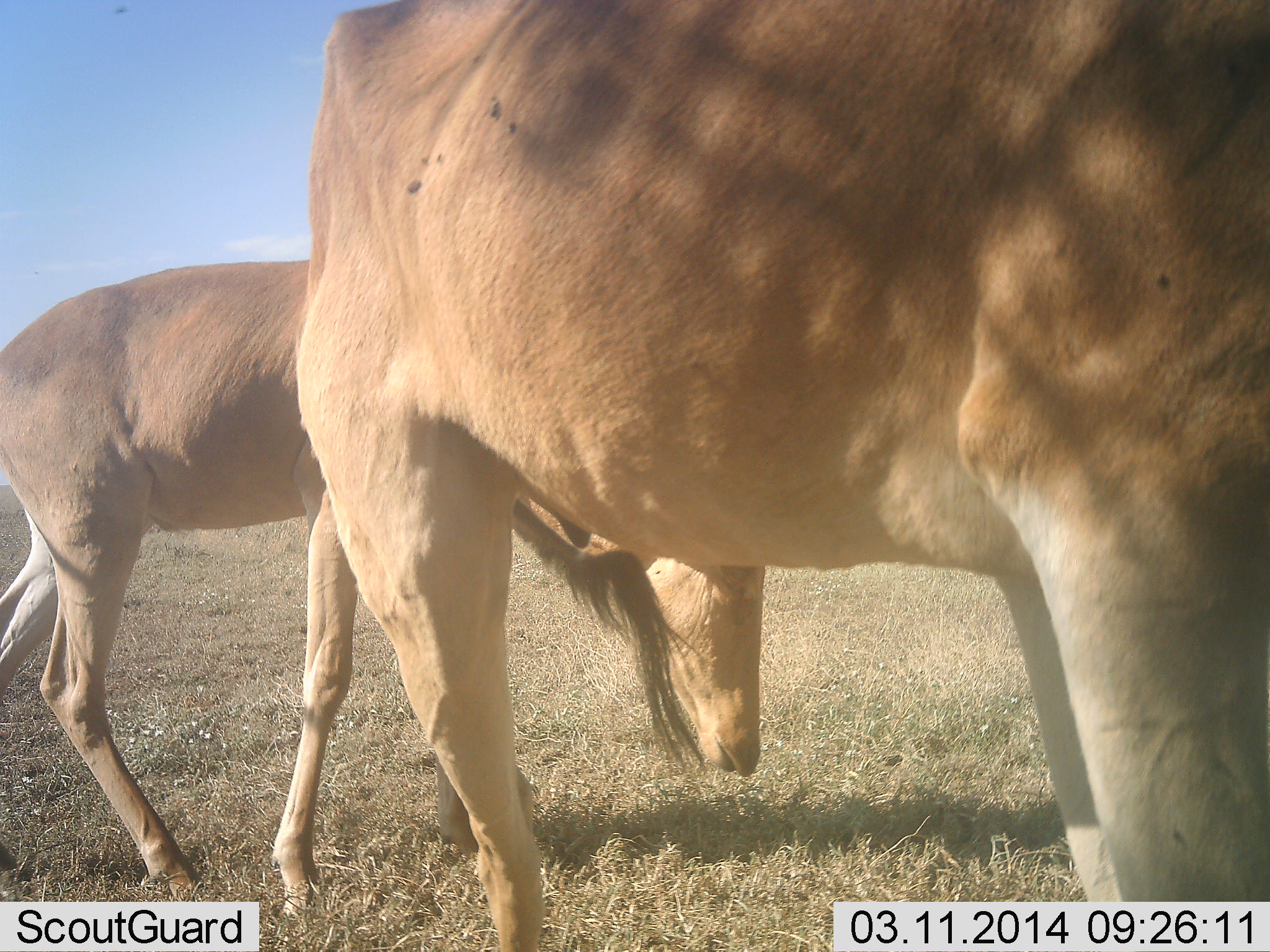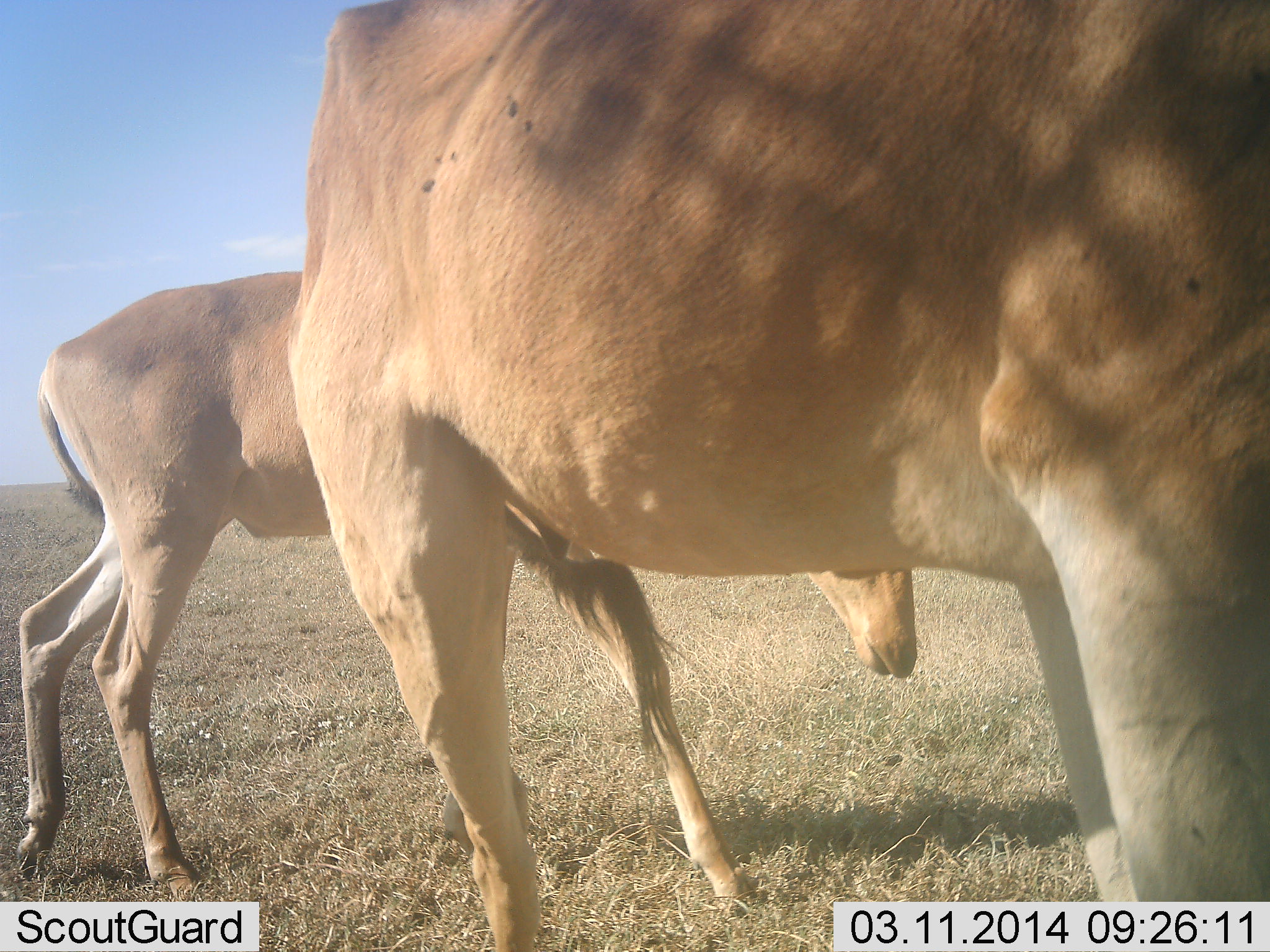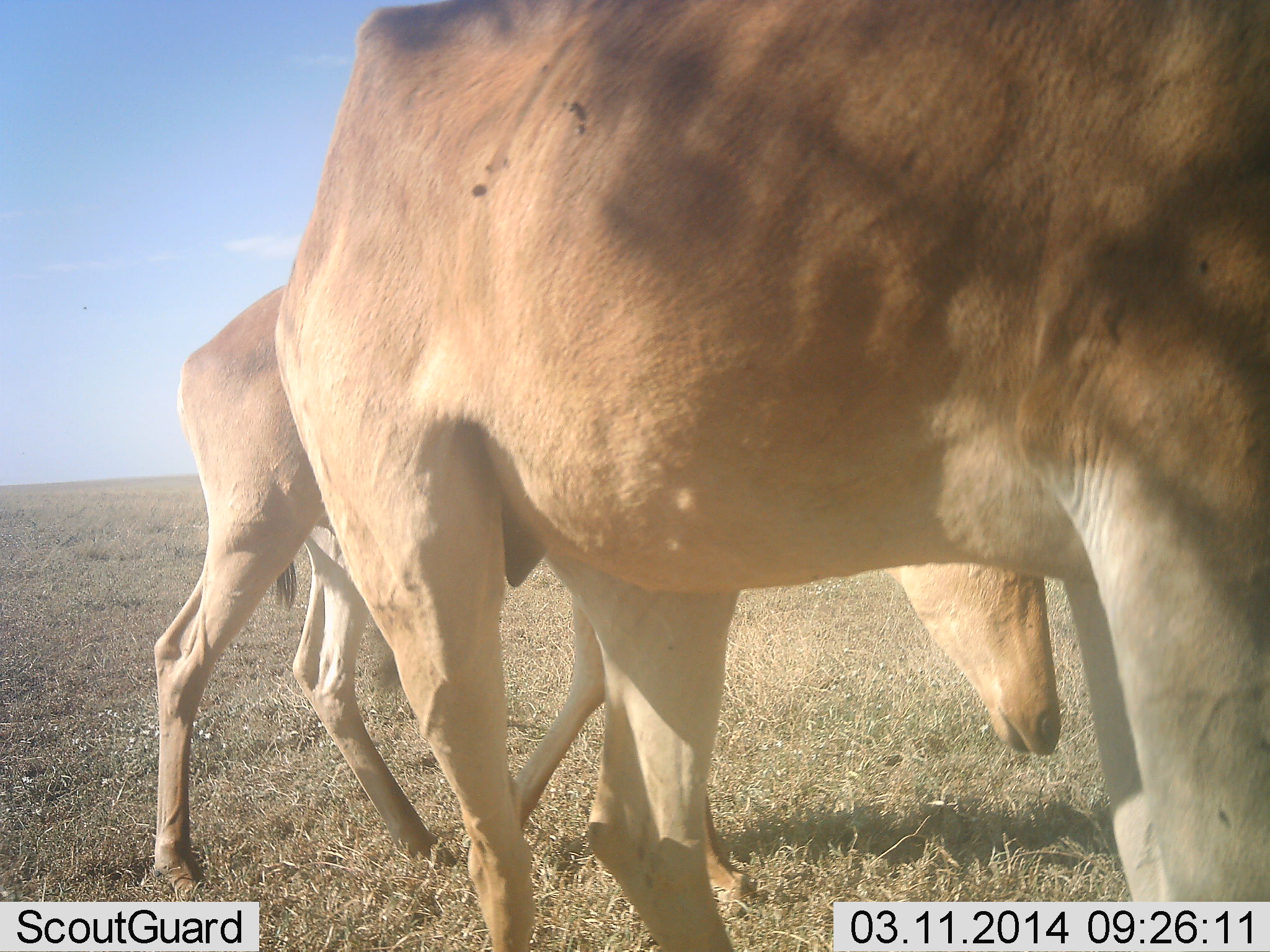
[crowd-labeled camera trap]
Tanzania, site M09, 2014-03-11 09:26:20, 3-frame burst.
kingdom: Animalia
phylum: Chordata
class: Mammalia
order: Artiodactyla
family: Bovidae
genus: Alcelaphus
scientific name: Alcelaphus buselaphus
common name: hartebeest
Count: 2.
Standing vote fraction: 90%.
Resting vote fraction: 0%.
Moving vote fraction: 40%.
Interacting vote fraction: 0%.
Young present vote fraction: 0%.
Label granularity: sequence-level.